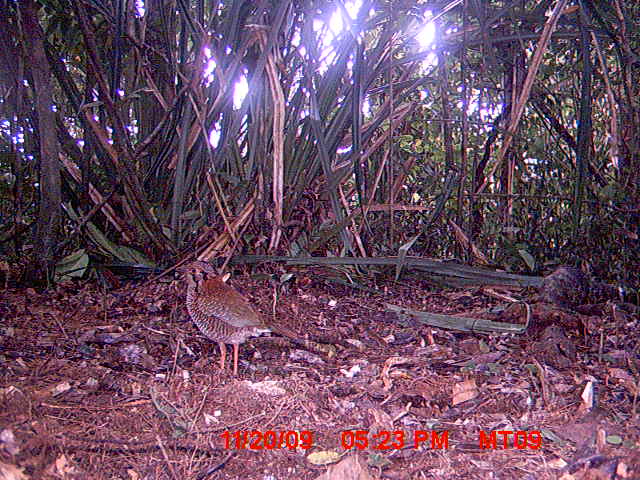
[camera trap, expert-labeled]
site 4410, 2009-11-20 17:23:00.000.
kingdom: Animalia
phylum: Chordata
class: Aves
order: Coraciiformes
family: Brachypteraciidae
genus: Brachypteracias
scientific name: Brachypteracias squamiger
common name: scaly ground roller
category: geobiastes squamiger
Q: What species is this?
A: Geobiastes squamiger (scaly ground roller) (Brachypteracias squamiger).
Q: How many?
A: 1.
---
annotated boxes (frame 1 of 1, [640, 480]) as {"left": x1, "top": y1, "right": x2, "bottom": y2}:
geobiastes squamiger: {"left": 174, "top": 257, "right": 306, "bottom": 379}